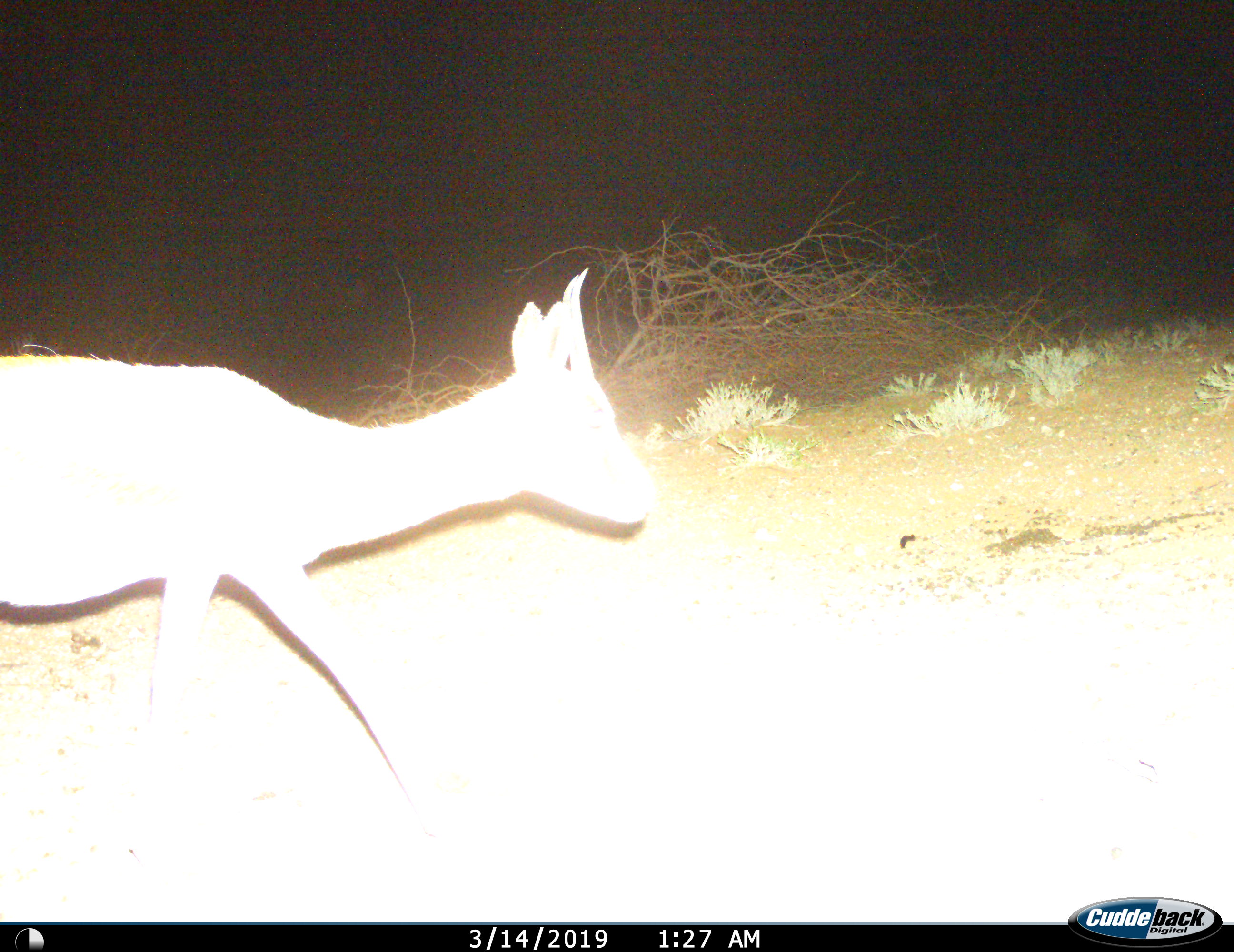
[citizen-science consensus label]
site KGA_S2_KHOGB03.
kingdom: Animalia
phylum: Chordata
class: Mammalia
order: Artiodactyla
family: Bovidae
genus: Antidorcas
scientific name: Antidorcas marsupialis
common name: springbok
Springbok (Antidorcas marsupialis), count 1. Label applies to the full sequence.